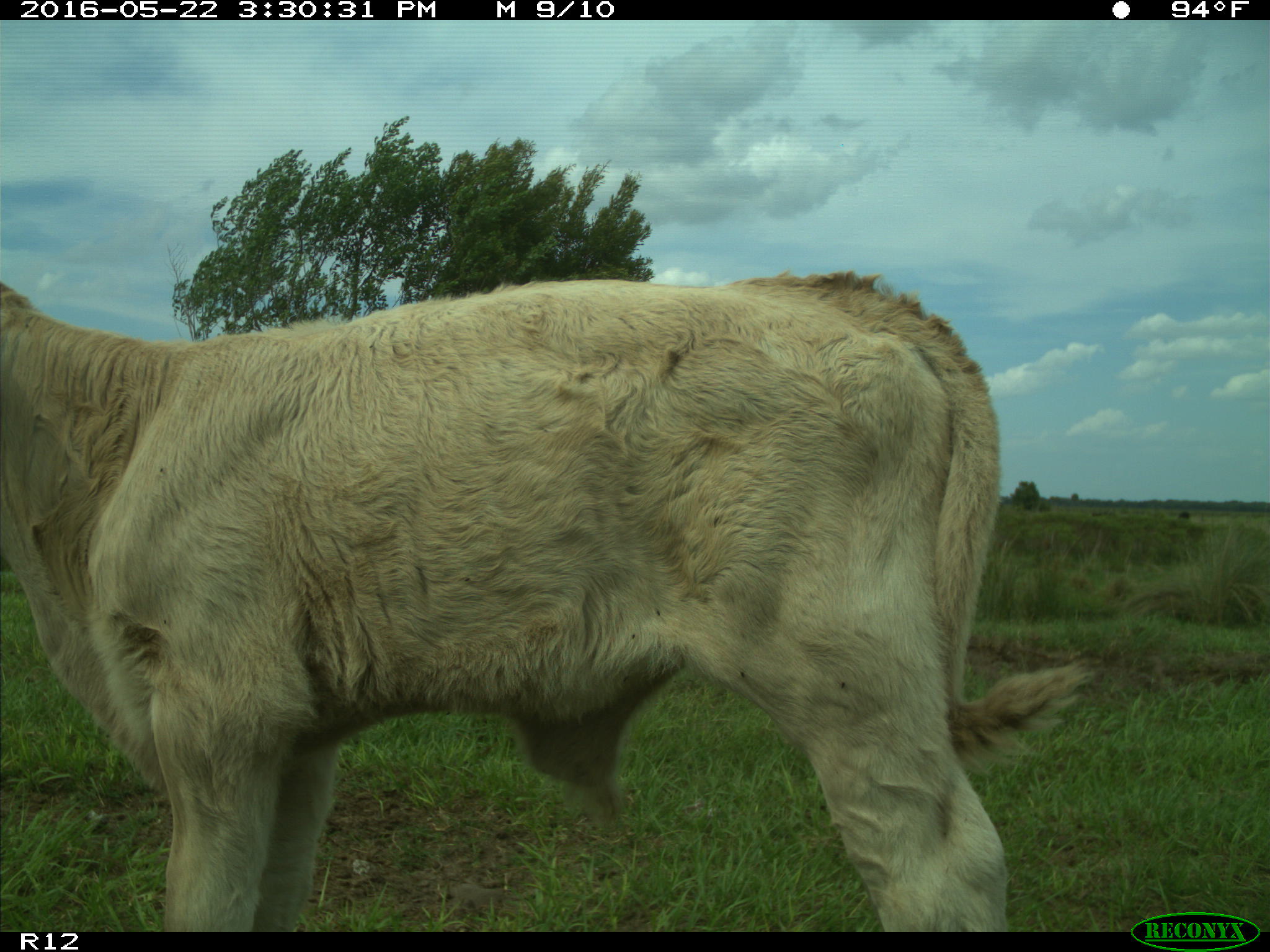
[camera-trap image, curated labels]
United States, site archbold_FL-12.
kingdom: Animalia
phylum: Chordata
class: Mammalia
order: Artiodactyla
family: Bovidae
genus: Bos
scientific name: Bos taurus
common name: domestic cow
Bos taurus (domestic cow).